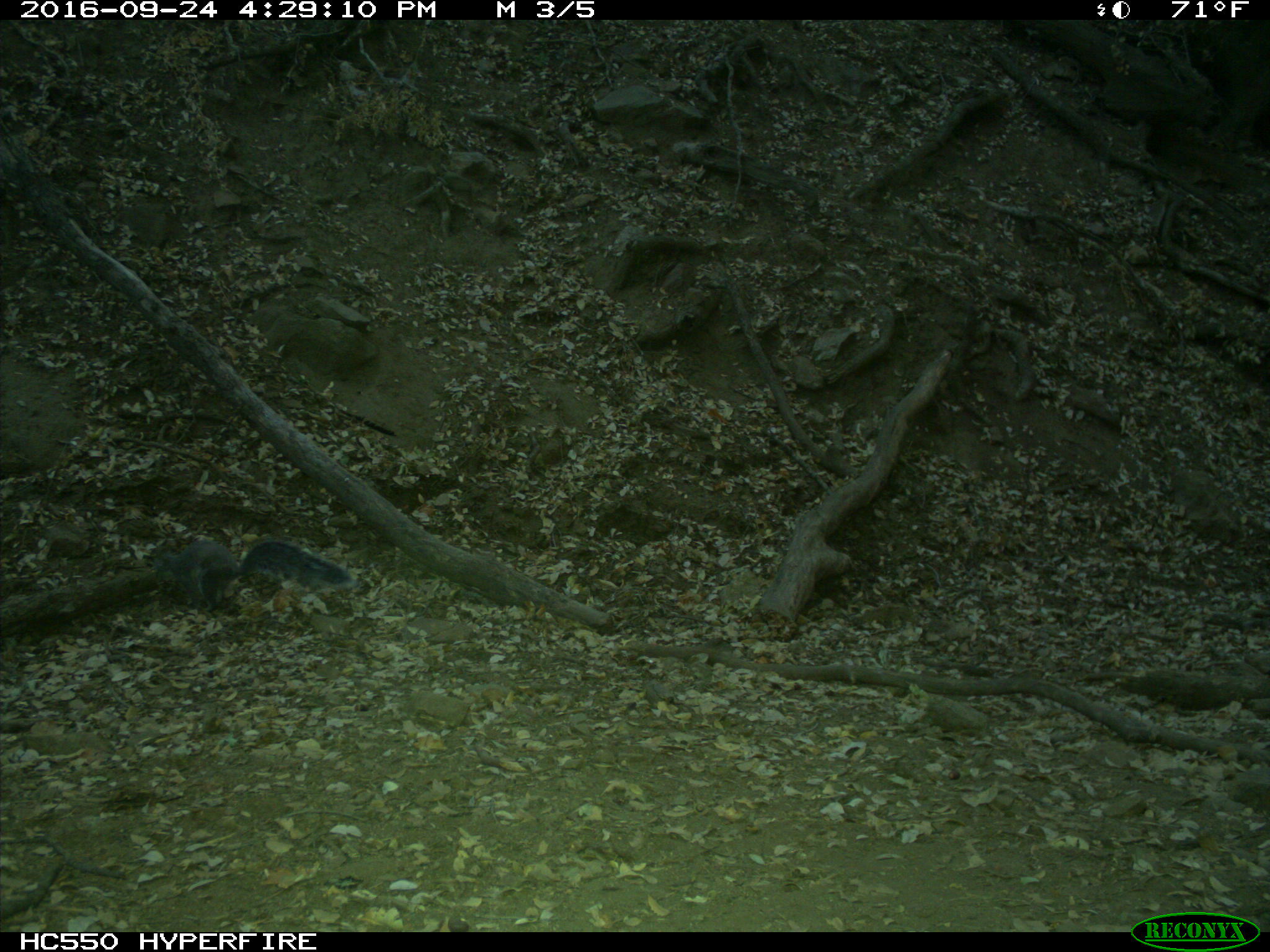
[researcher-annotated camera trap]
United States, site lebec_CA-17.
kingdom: Animalia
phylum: Chordata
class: Mammalia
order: Rodentia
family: Sciuridae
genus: Sciurus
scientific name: Sciurus carolinensis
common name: eastern gray squirrel